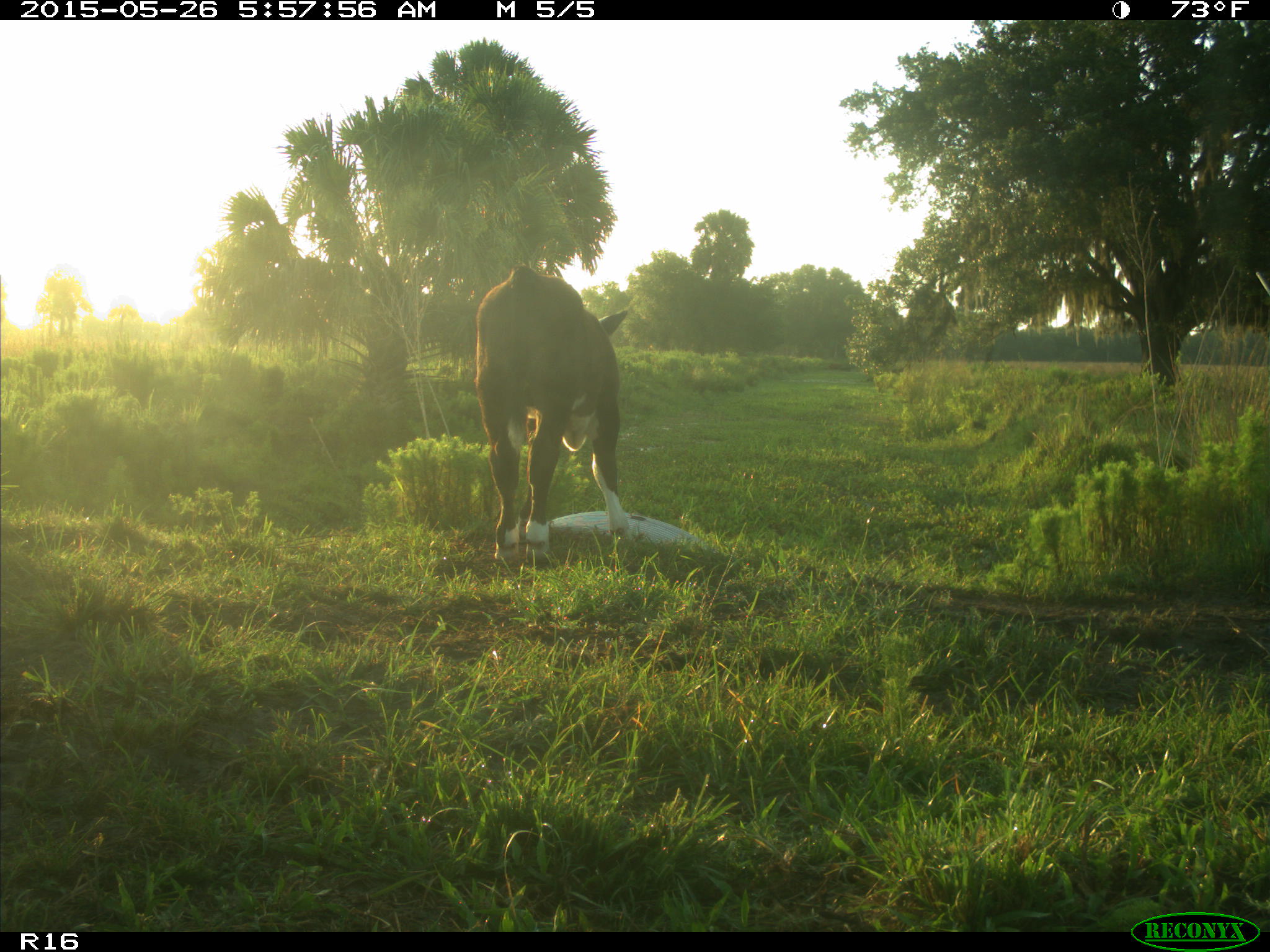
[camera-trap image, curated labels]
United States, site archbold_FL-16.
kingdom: Animalia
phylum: Chordata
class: Mammalia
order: Artiodactyla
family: Bovidae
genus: Bos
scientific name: Bos taurus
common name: domestic cow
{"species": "Bos taurus (domestic cow)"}